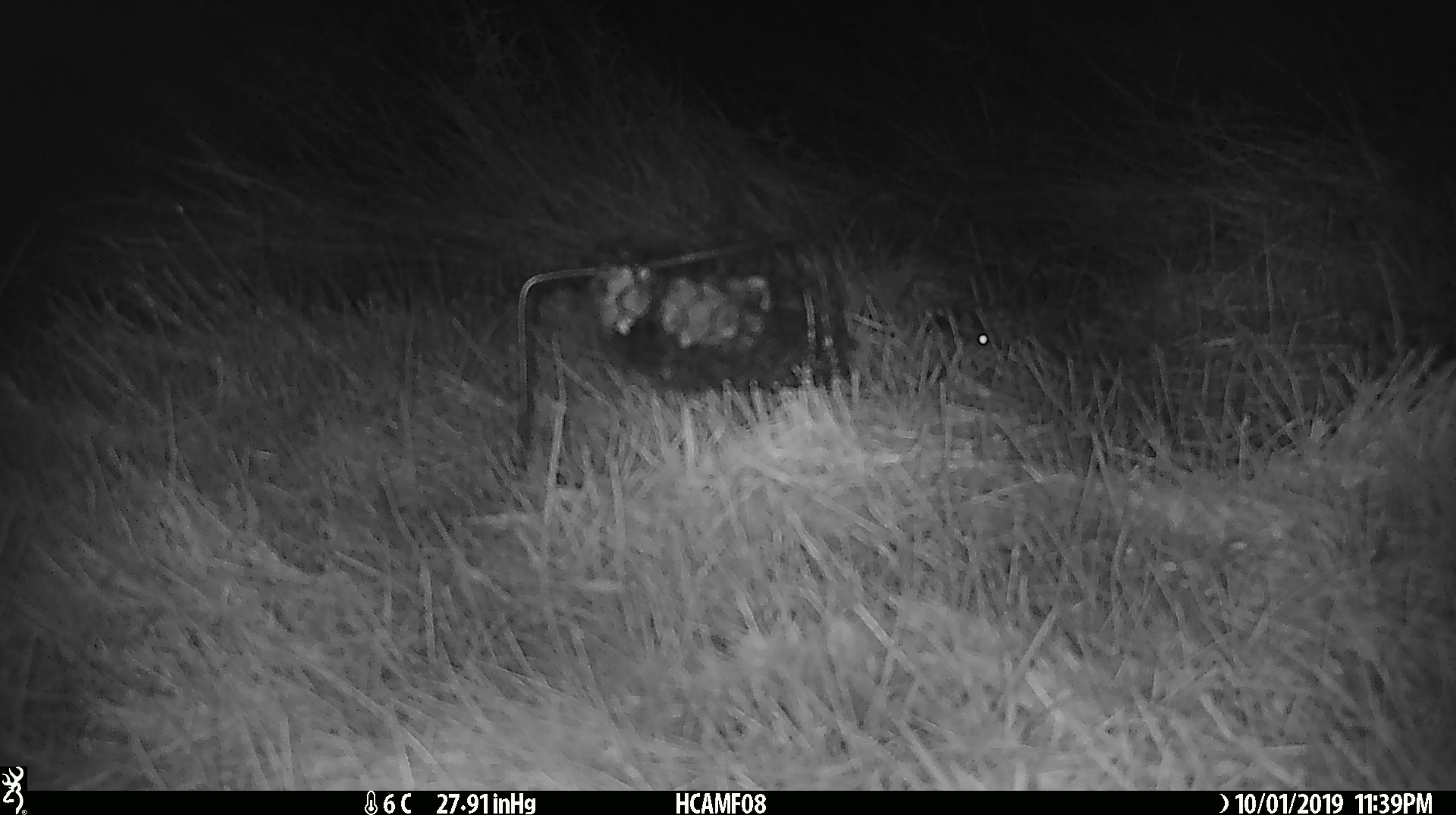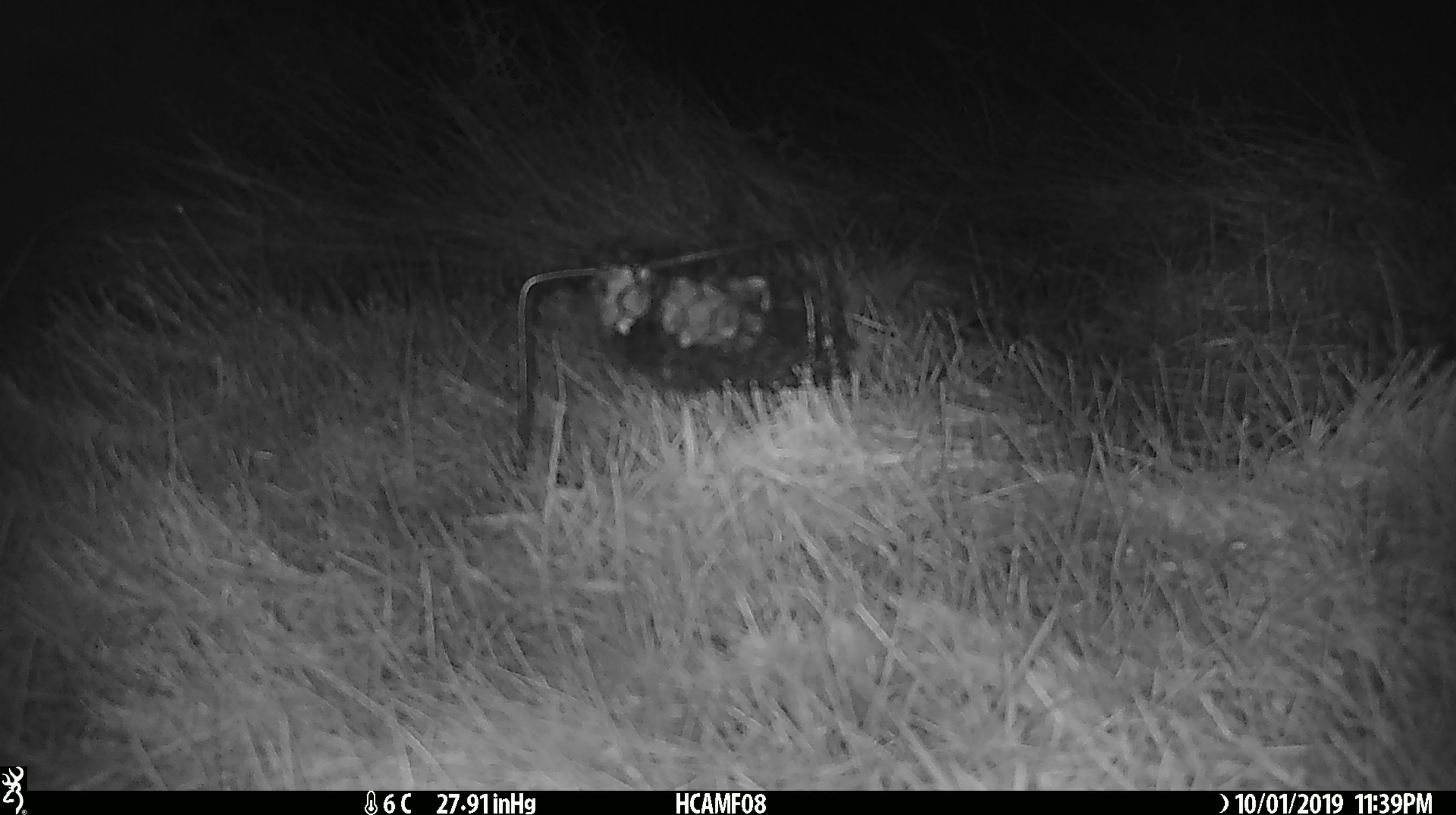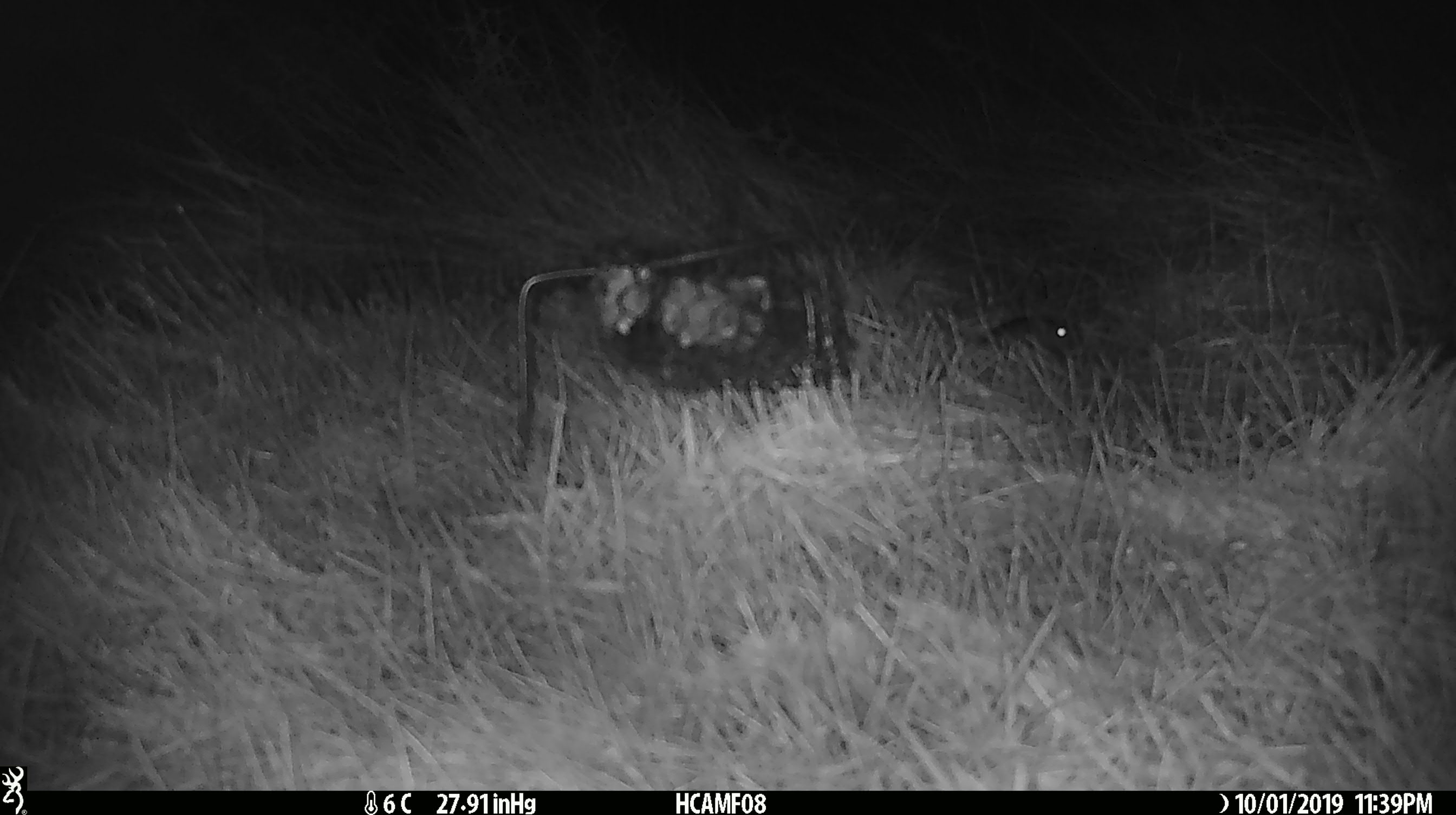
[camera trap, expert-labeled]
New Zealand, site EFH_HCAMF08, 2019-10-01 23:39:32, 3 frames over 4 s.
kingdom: Animalia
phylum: Chordata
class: Mammalia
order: Rodentia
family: Muridae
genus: Mus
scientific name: Mus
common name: mouse